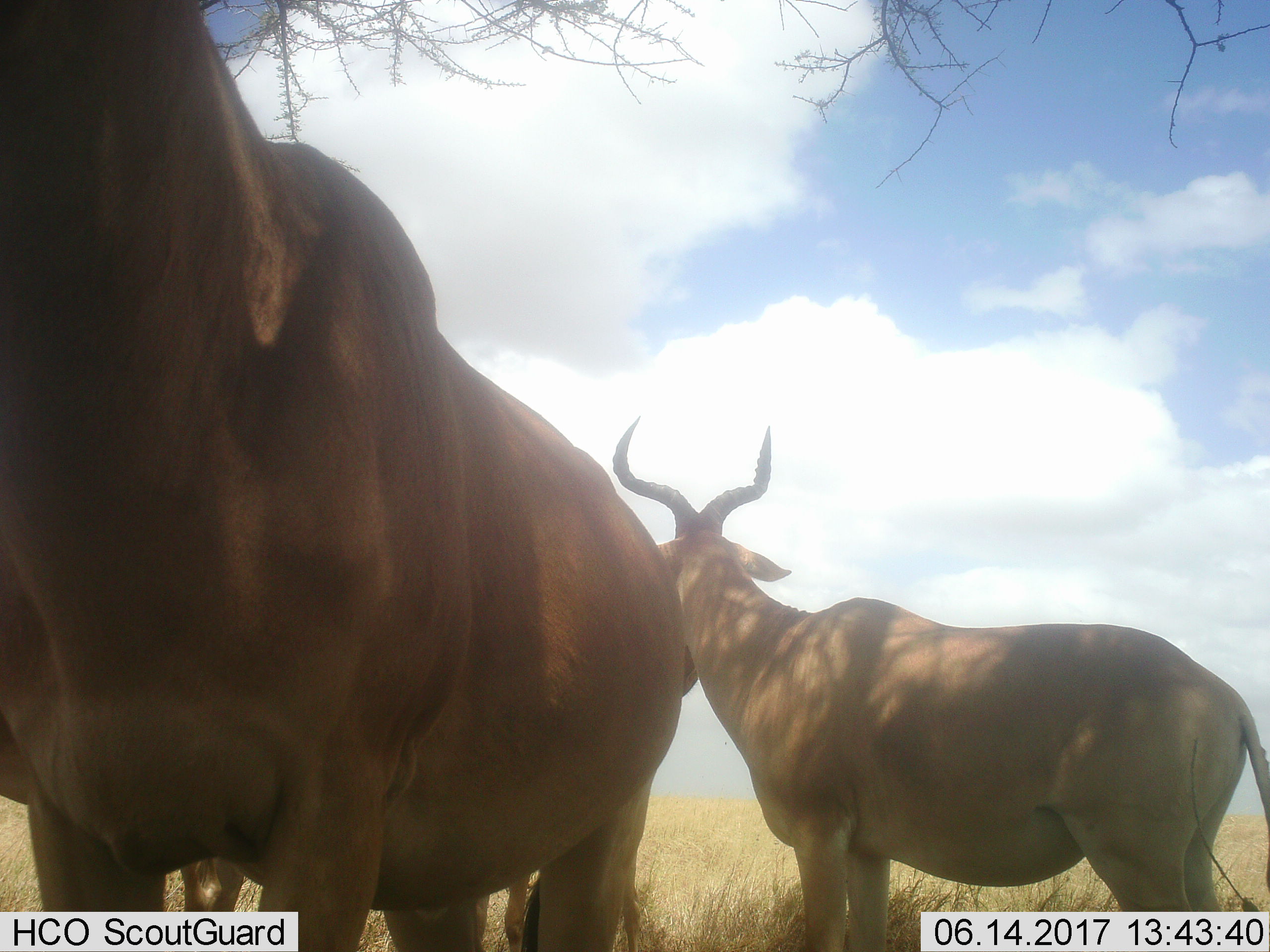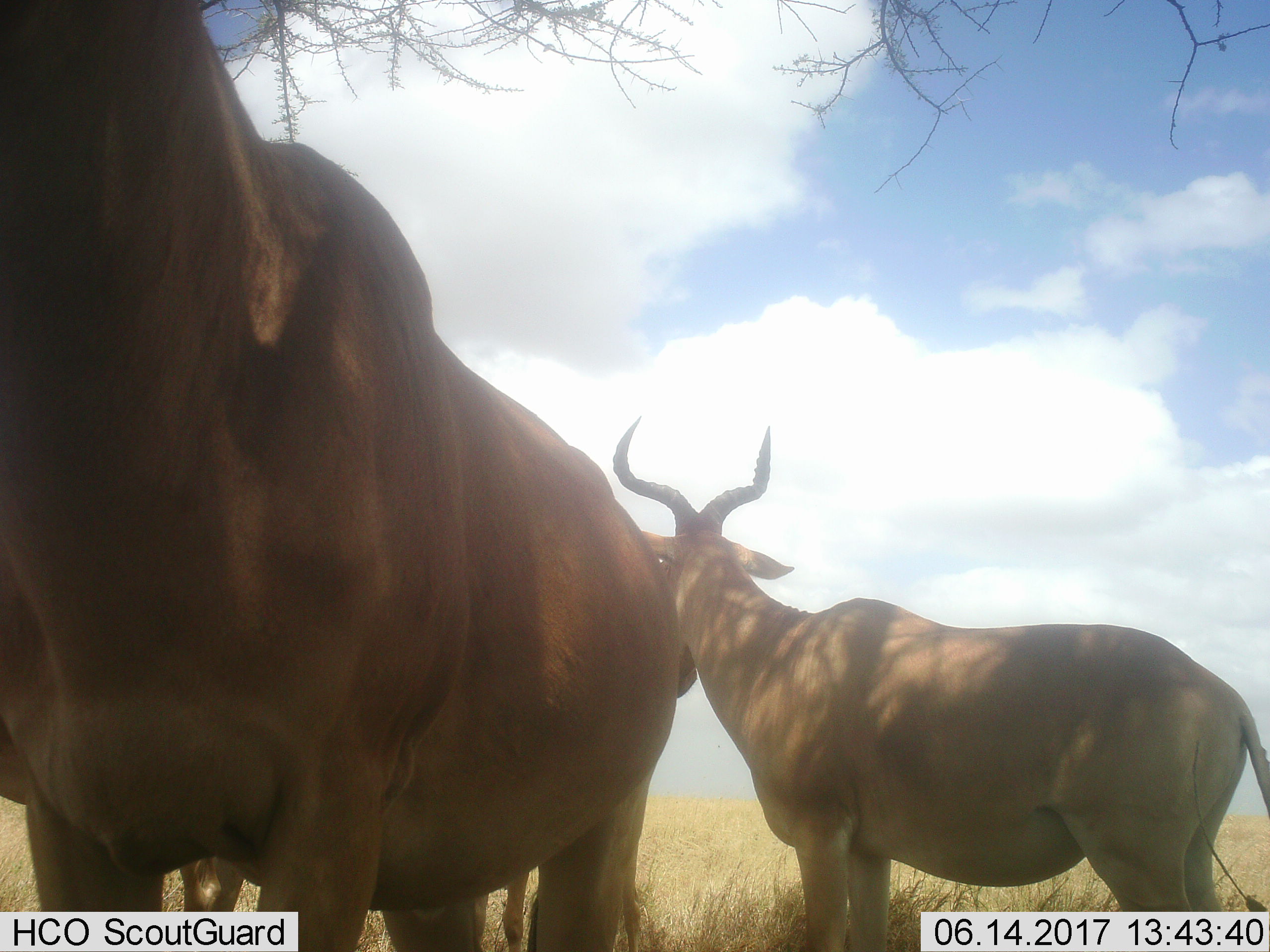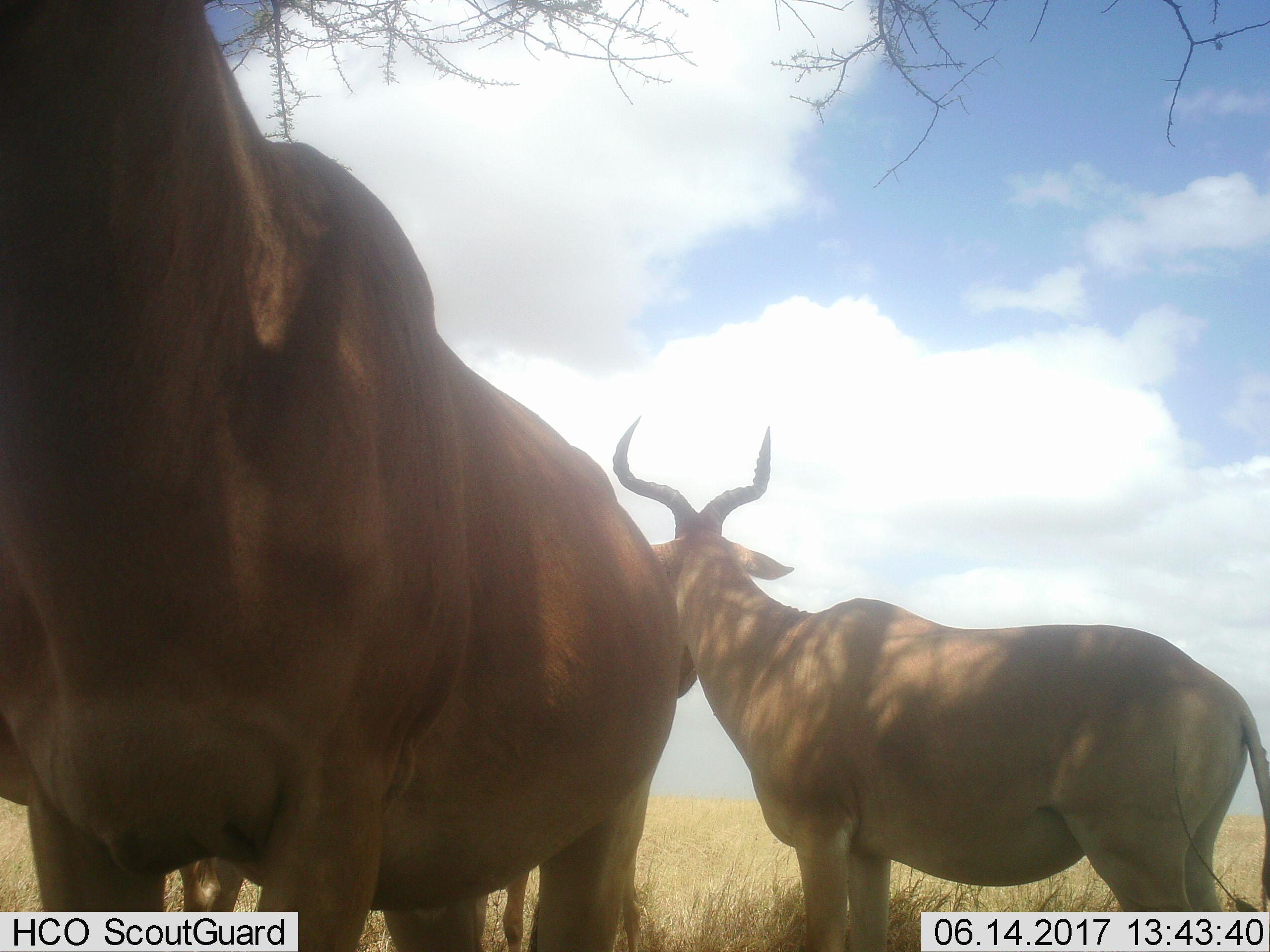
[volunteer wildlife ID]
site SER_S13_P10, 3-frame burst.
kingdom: Animalia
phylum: Chordata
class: Mammalia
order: Artiodactyla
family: Bovidae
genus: Alcelaphus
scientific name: Alcelaphus buselaphus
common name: hartebeest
Hartebeest (Alcelaphus buselaphus), count 3. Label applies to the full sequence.